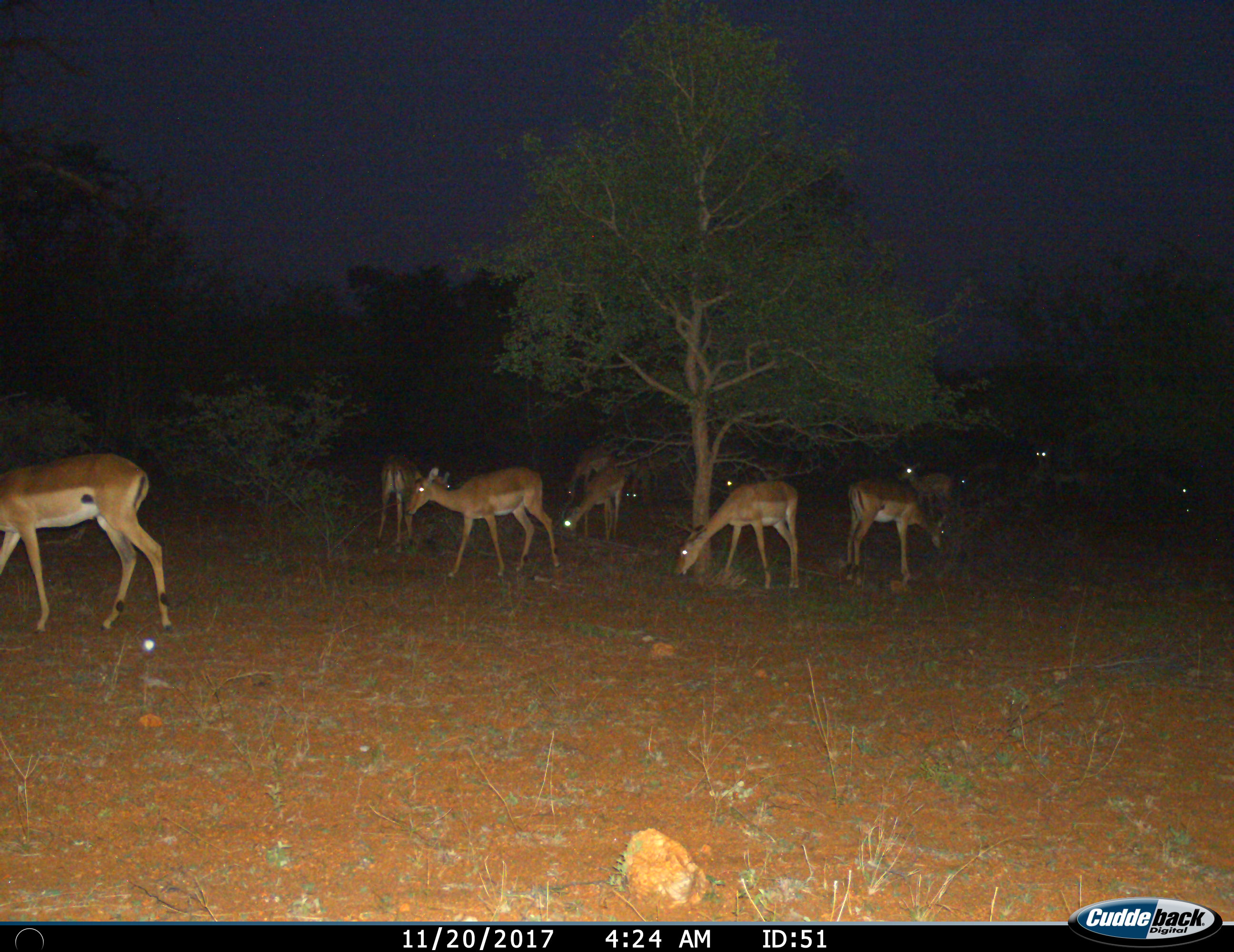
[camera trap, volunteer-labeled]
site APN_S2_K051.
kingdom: Animalia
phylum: Chordata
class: Mammalia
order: Artiodactyla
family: Bovidae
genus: Aepyceros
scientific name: Aepyceros melampus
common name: impala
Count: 11-50.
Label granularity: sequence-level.